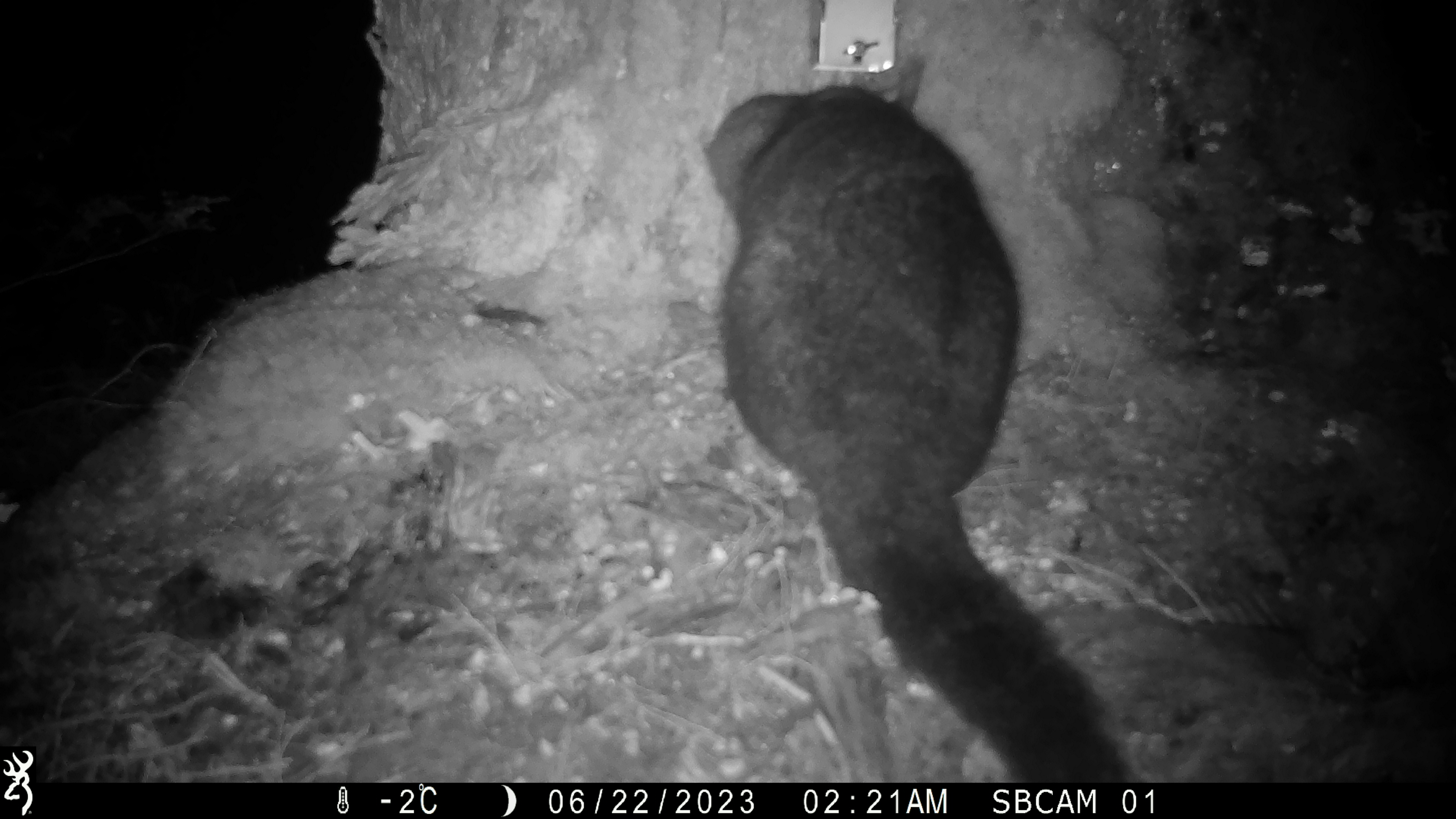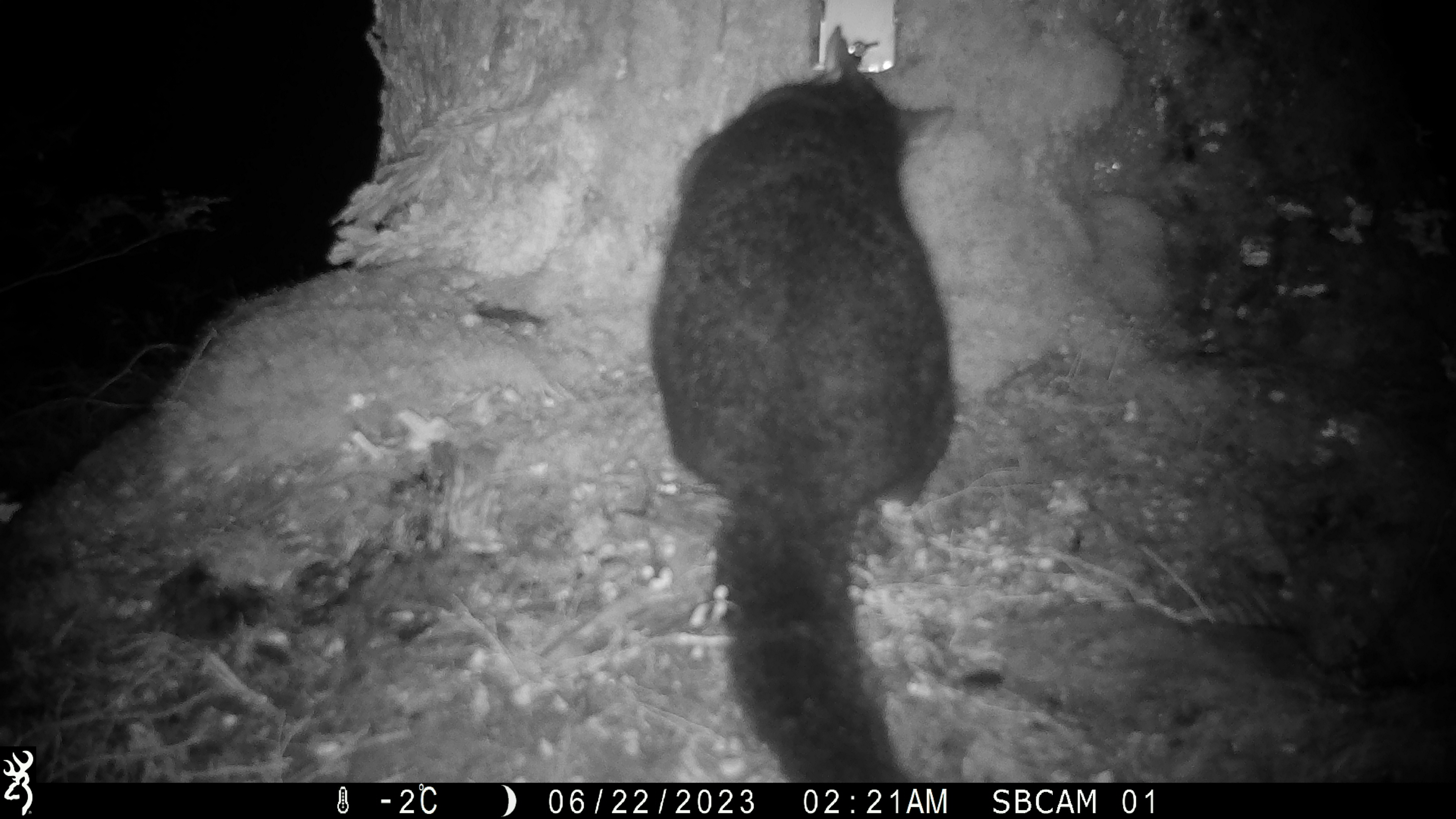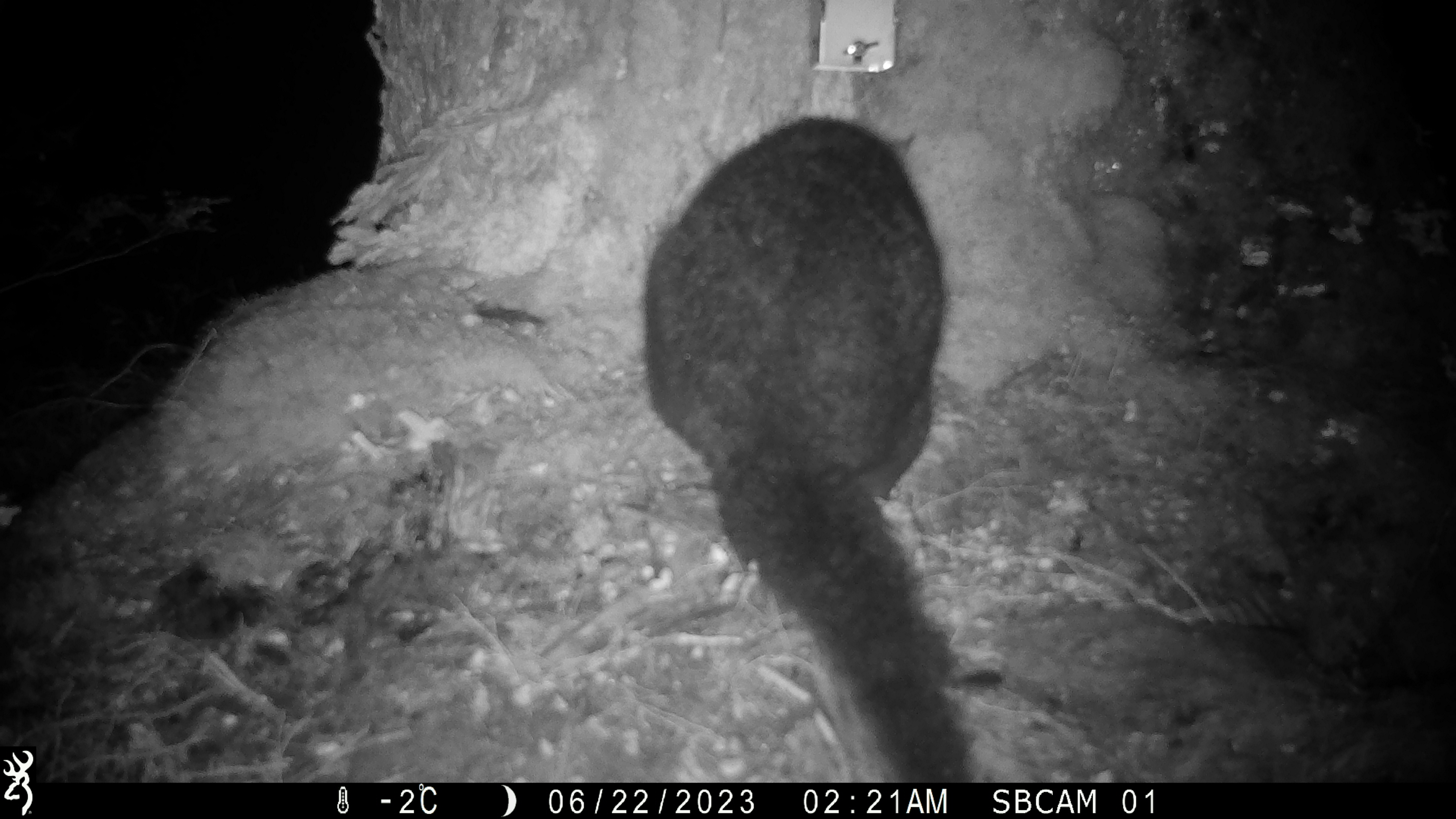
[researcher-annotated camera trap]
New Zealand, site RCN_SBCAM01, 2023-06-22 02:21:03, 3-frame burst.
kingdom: Animalia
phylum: Chordata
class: Mammalia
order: Diprotodontia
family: Phalangeridae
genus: Trichosurus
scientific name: Trichosurus vulpecula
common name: common brushtail possum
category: possum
Possum (common brushtail possum) (Trichosurus vulpecula).